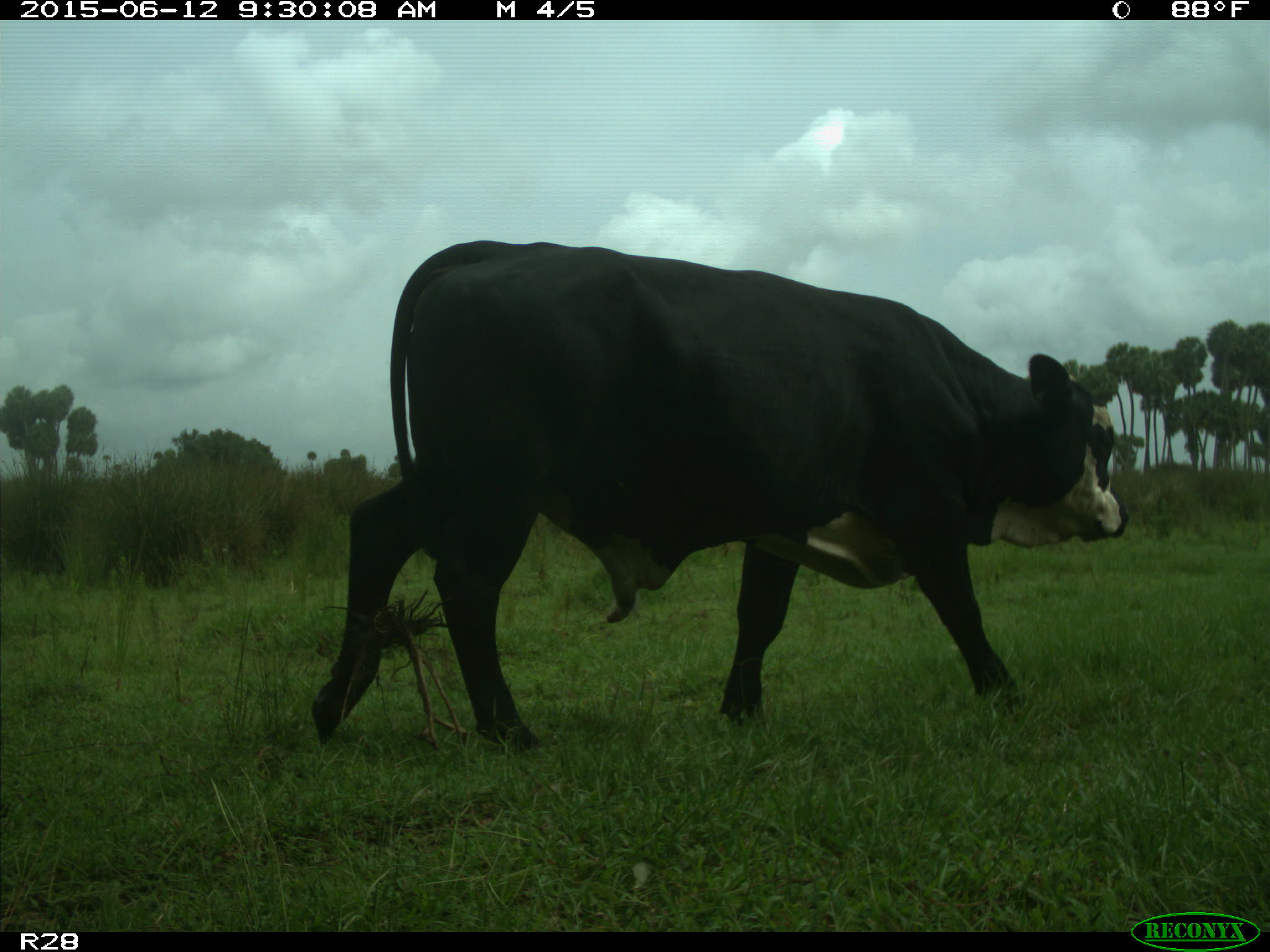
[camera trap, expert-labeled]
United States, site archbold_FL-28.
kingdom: Animalia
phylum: Chordata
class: Mammalia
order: Artiodactyla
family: Bovidae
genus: Bos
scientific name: Bos taurus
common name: domestic cow